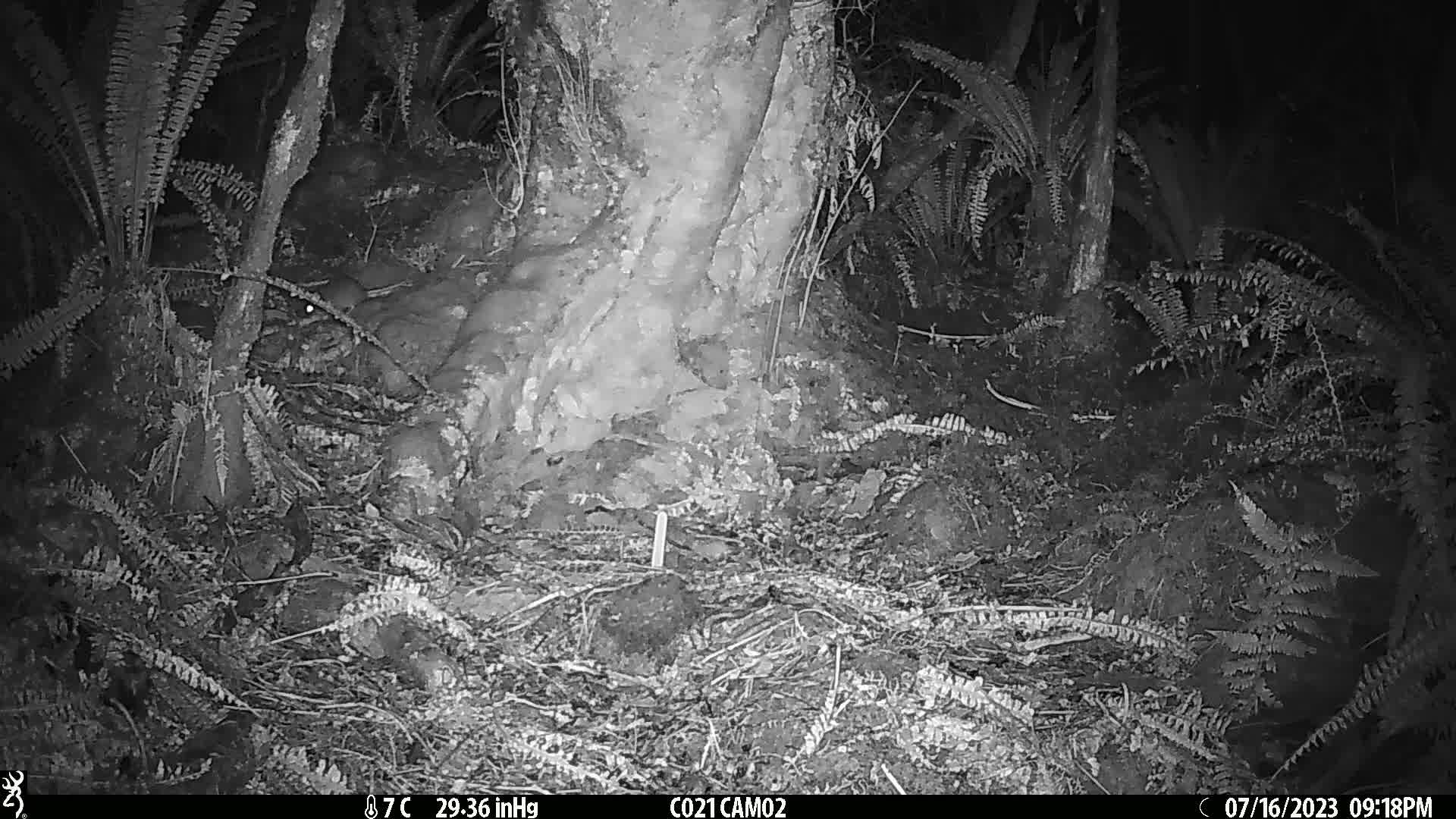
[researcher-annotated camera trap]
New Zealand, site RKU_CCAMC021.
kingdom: Animalia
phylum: Chordata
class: Mammalia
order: Rodentia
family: Muridae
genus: Rattus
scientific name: Rattus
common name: rat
Rat (Rattus).